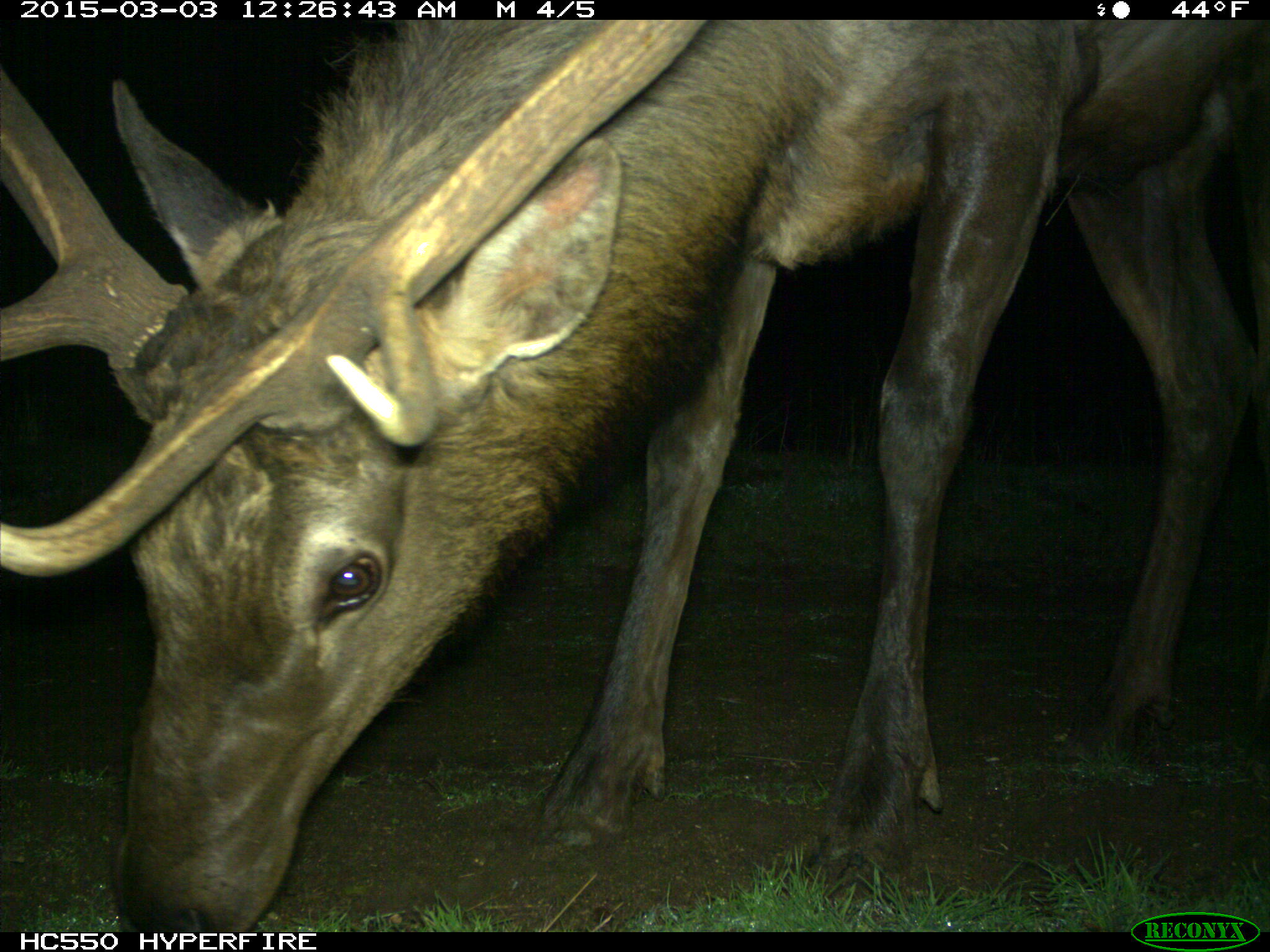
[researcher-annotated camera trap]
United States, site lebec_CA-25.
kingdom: Animalia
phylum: Chordata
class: Mammalia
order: Artiodactyla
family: Cervidae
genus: Cervus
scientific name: Cervus canadensis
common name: elk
Cervus canadensis (elk).